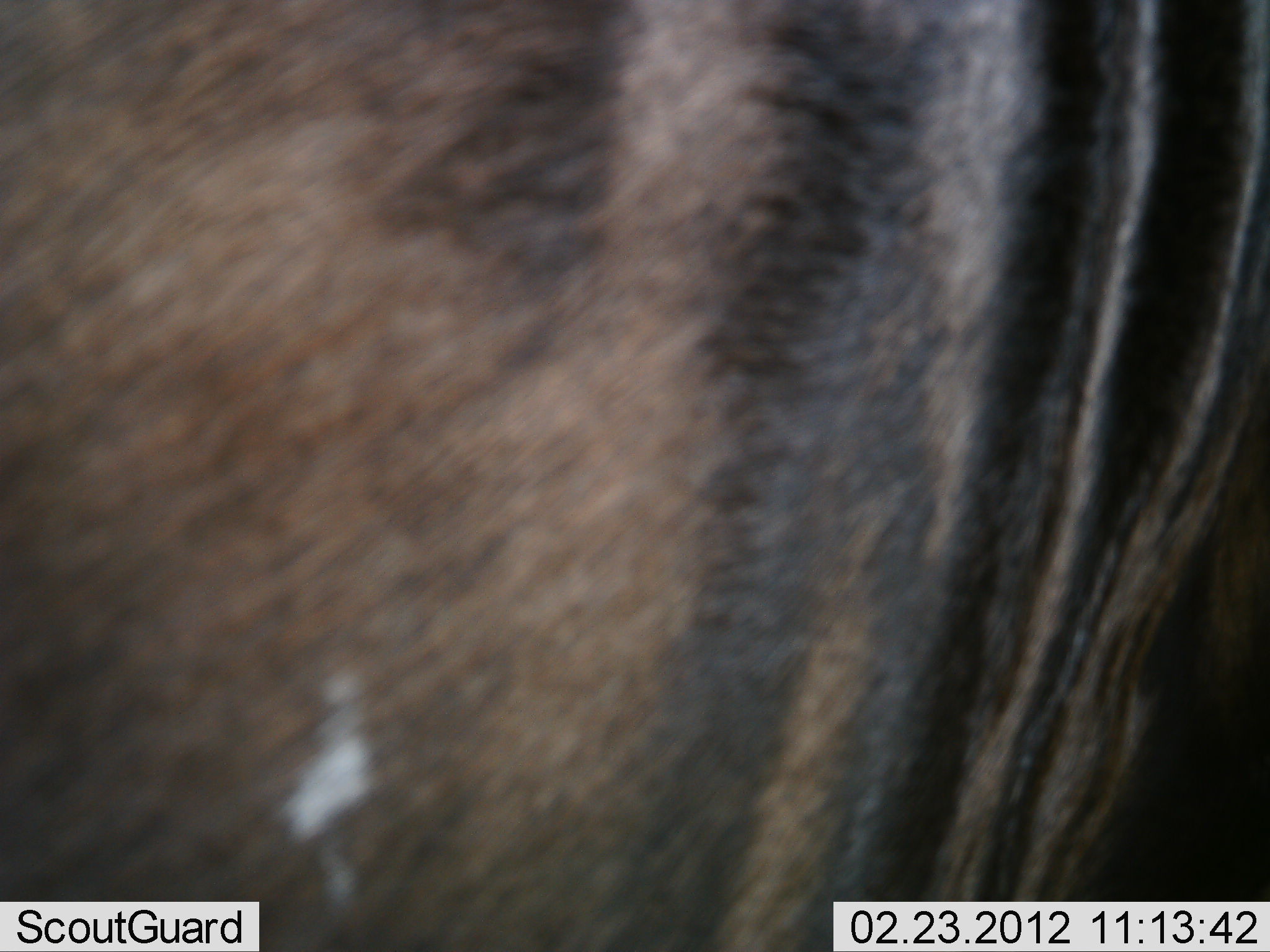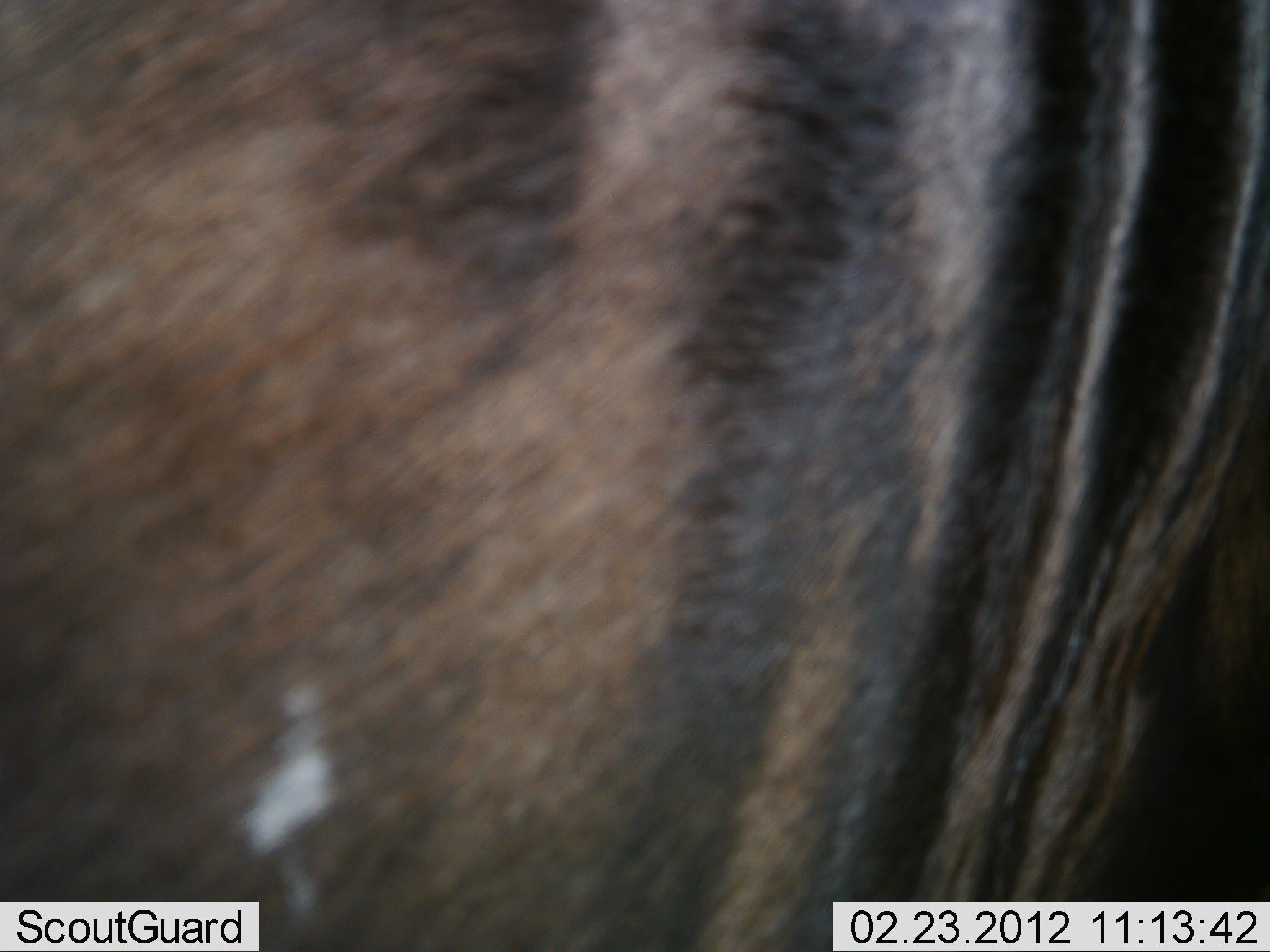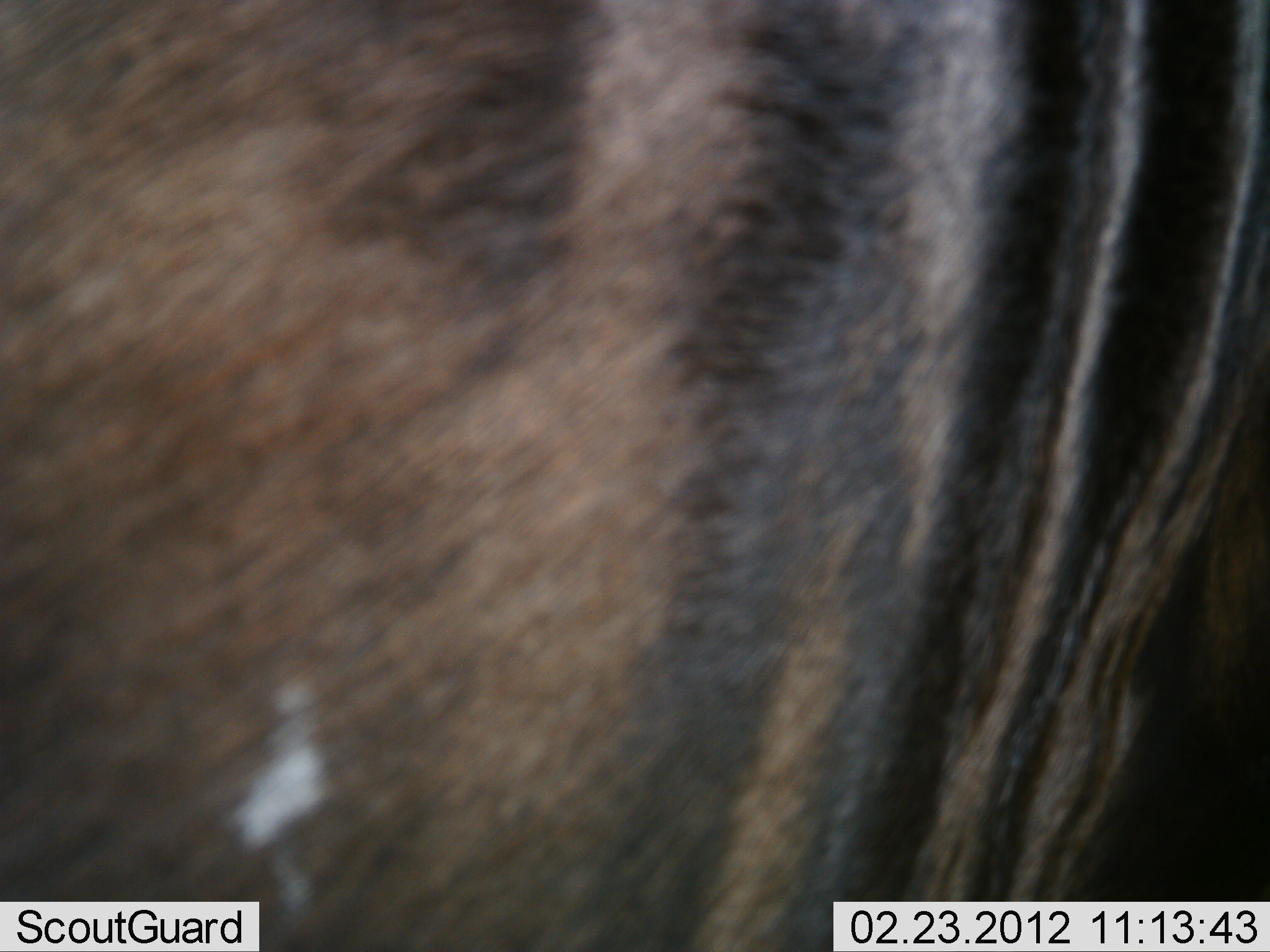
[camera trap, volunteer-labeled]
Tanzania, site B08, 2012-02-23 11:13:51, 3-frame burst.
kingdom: Animalia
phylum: Chordata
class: Mammalia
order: Artiodactyla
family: Bovidae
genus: Connochaetes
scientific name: Connochaetes taurinus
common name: blue wildebeest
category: wildebeest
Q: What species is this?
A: Wildebeest (blue wildebeest) (Connochaetes taurinus).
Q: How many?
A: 1.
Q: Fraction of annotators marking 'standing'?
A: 100%.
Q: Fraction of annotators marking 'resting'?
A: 0%.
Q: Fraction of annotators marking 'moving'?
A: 0%.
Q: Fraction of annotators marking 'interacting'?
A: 0%.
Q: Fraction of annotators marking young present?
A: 0%.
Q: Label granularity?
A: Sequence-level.